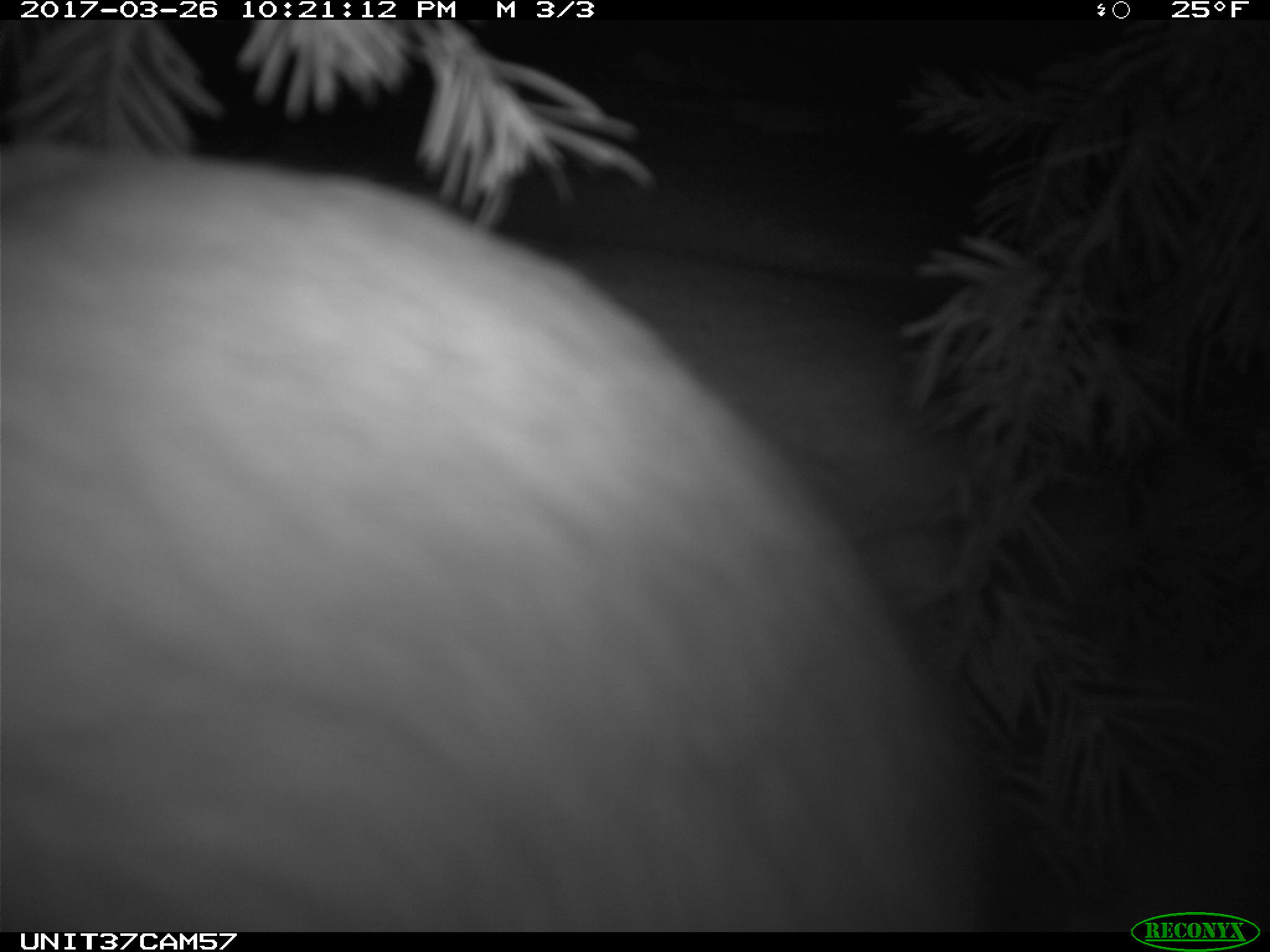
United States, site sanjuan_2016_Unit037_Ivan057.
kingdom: Animalia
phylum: Chordata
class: Mammalia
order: Lagomorpha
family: Leporidae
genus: Lepus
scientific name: Lepus americanus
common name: snowshoe hare